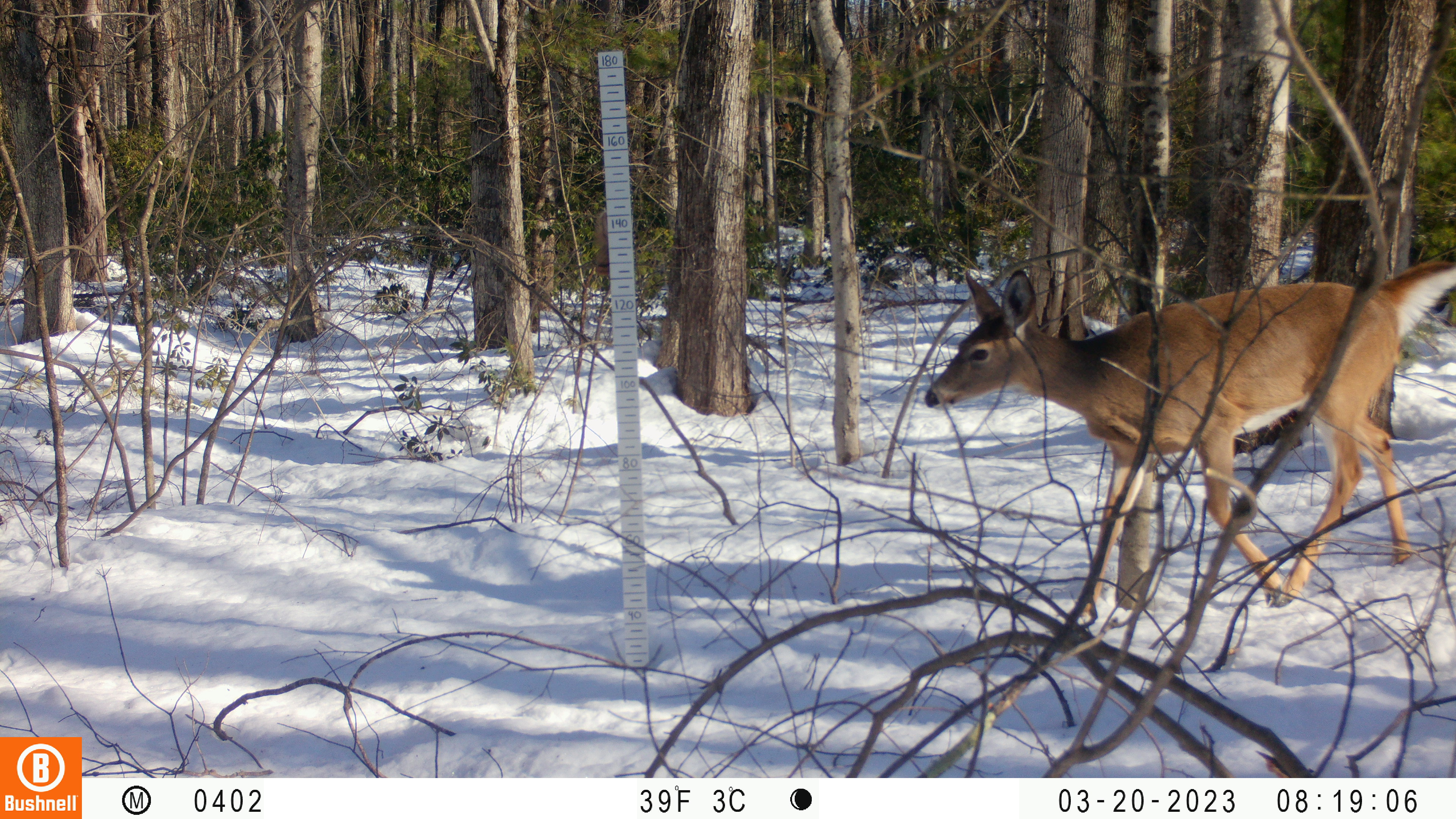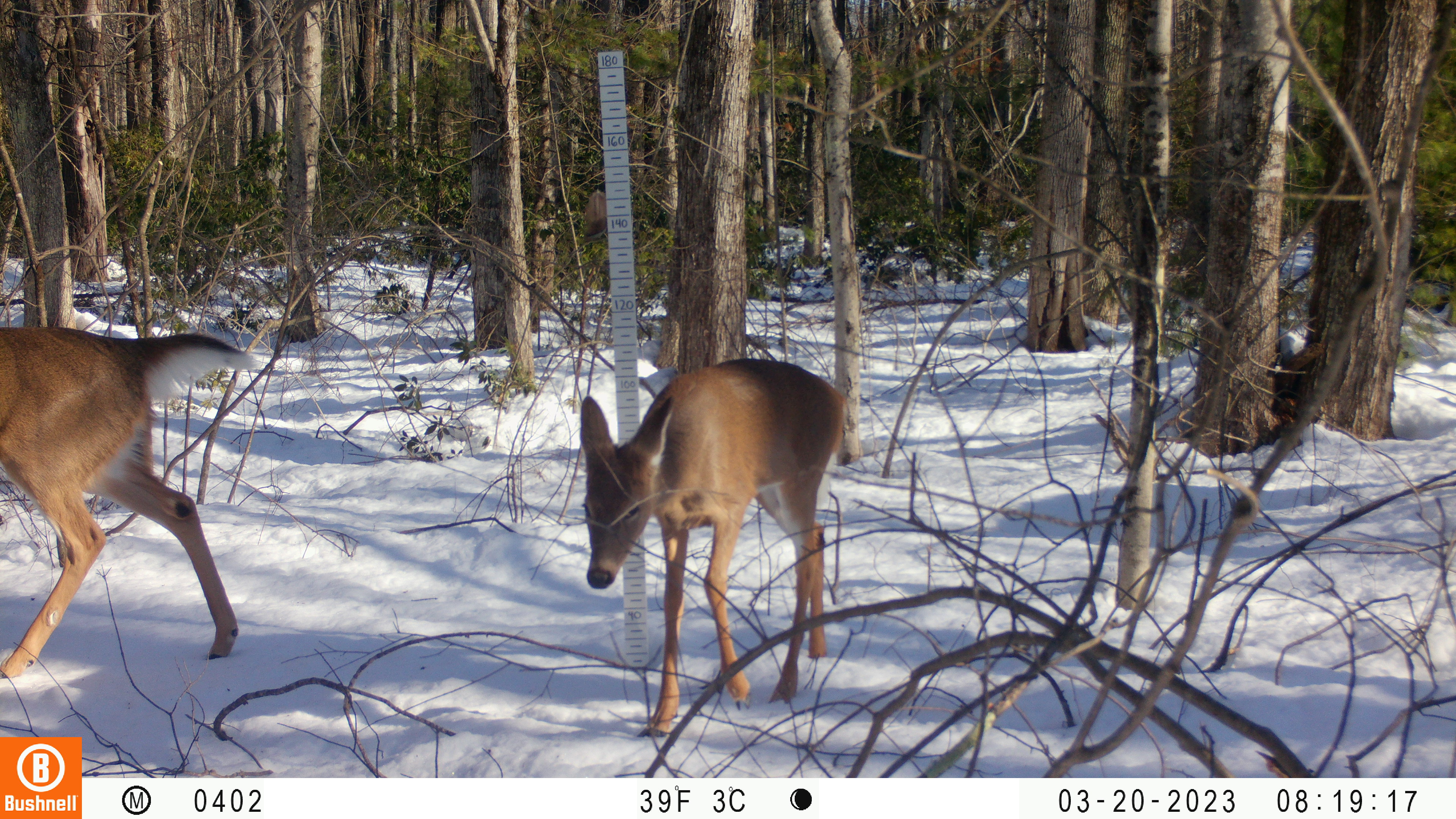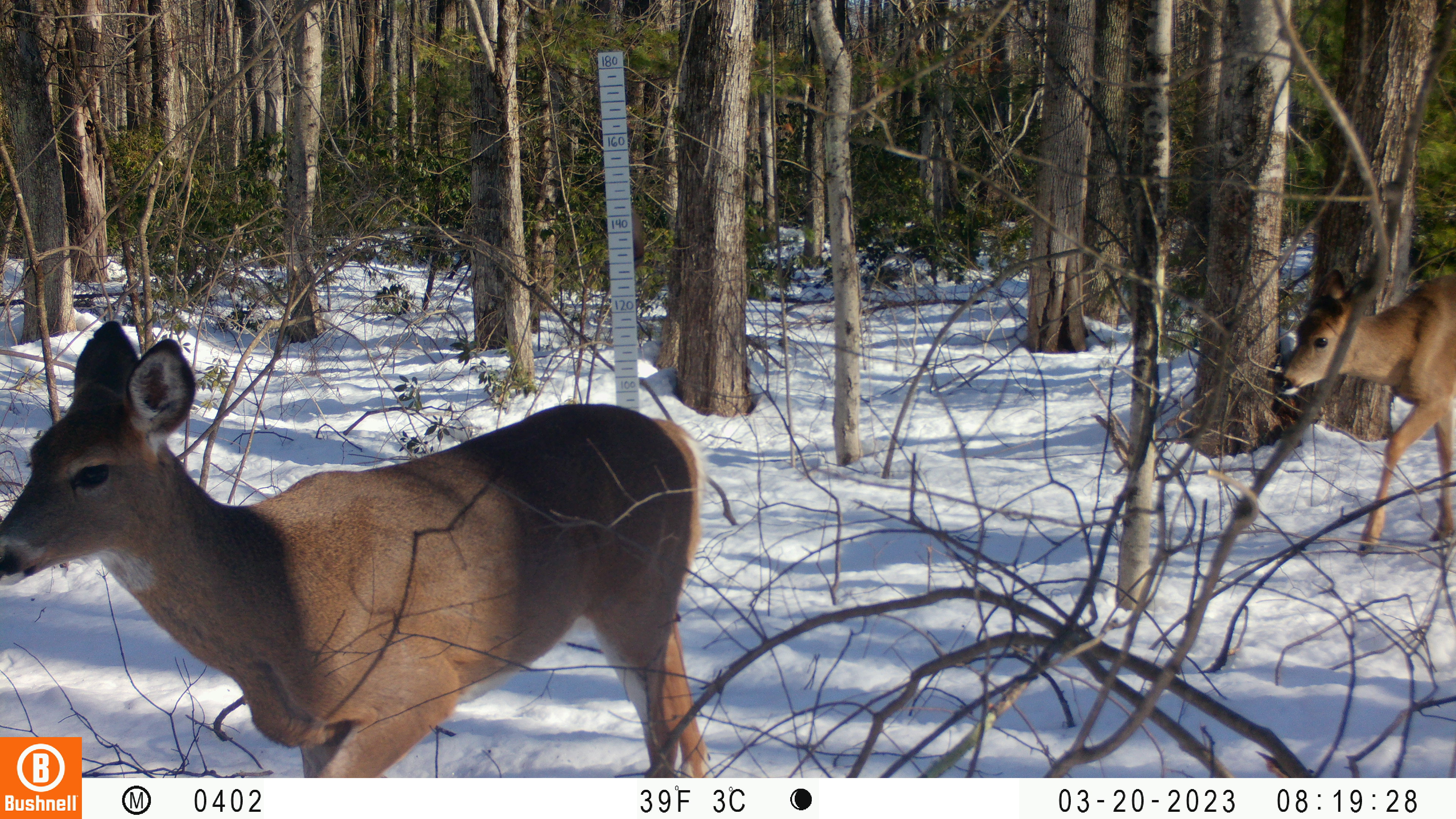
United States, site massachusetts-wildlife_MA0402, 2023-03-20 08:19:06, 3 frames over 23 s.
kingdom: Animalia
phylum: Chordata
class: Mammalia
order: Artiodactyla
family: Cervidae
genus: Odocoileus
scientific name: Odocoileus virginianus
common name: white-tailed deer